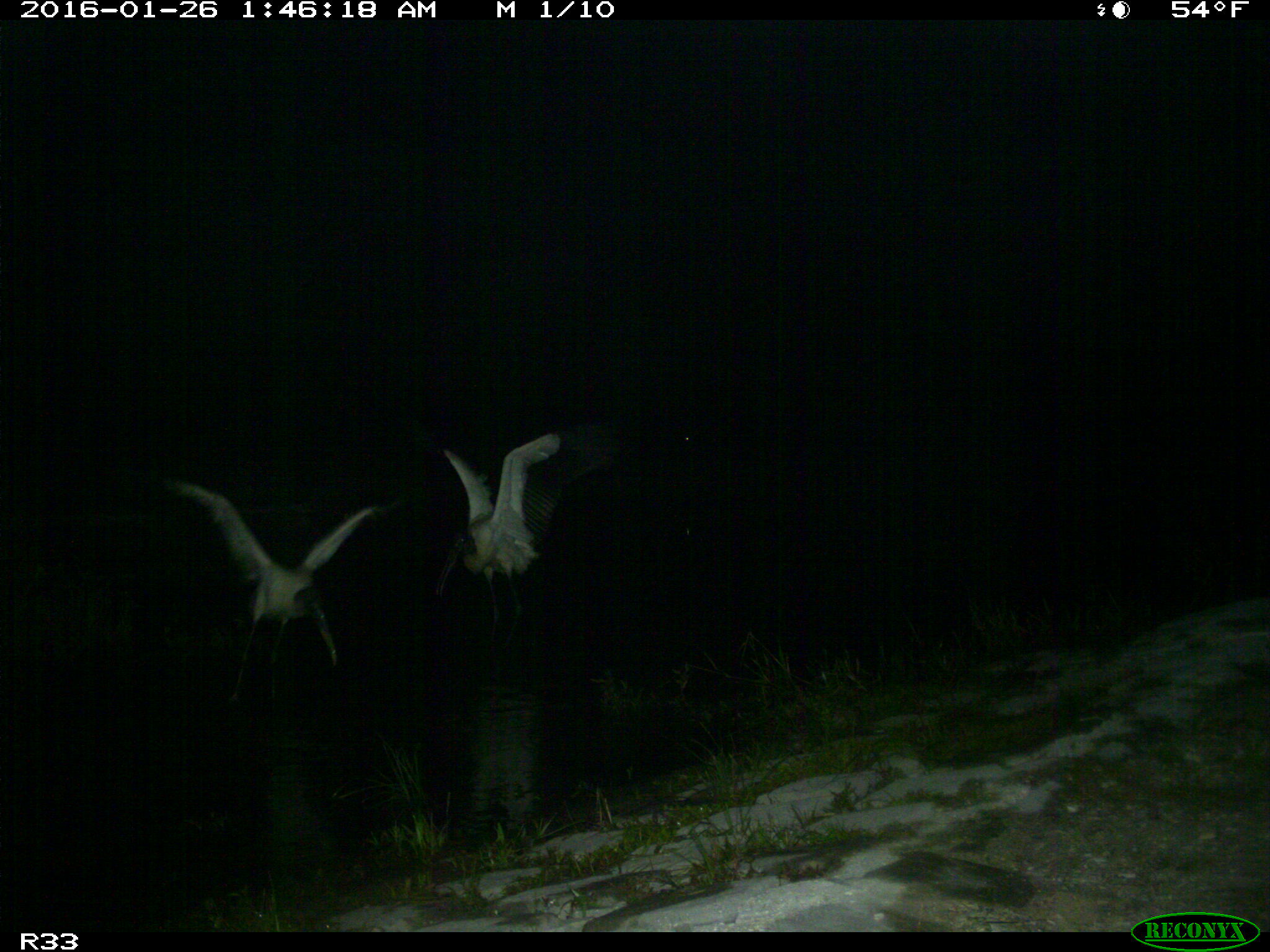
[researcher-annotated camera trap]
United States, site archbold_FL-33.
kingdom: Animalia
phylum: Chordata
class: Aves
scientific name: Aves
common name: birds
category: unidentified bird